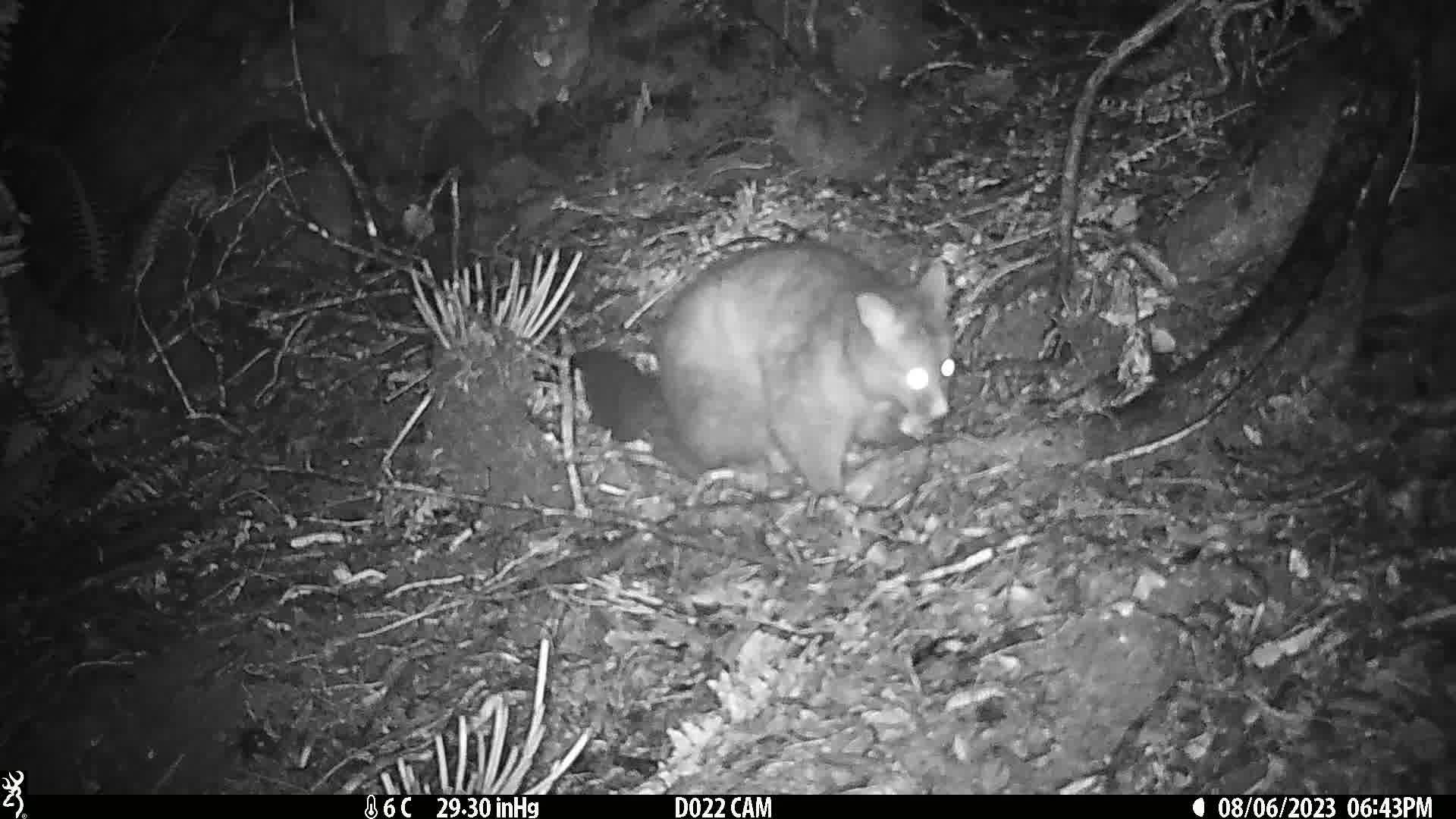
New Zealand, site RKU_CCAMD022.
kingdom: Animalia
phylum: Chordata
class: Mammalia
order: Diprotodontia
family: Phalangeridae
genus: Trichosurus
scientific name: Trichosurus vulpecula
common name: common brushtail possum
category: possum